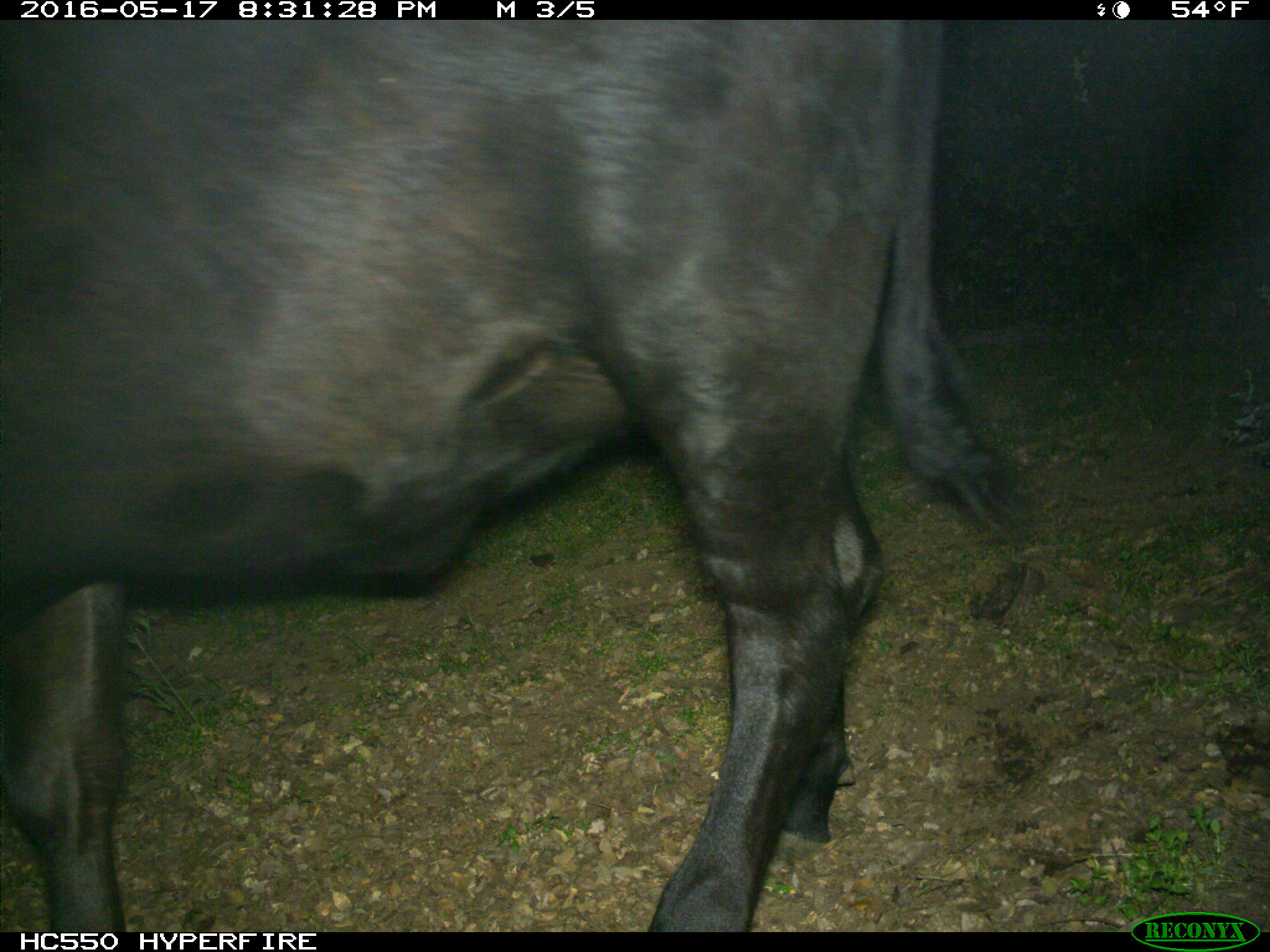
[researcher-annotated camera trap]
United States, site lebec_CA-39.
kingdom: Animalia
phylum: Chordata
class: Mammalia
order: Artiodactyla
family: Bovidae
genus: Bos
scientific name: Bos taurus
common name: domestic cow